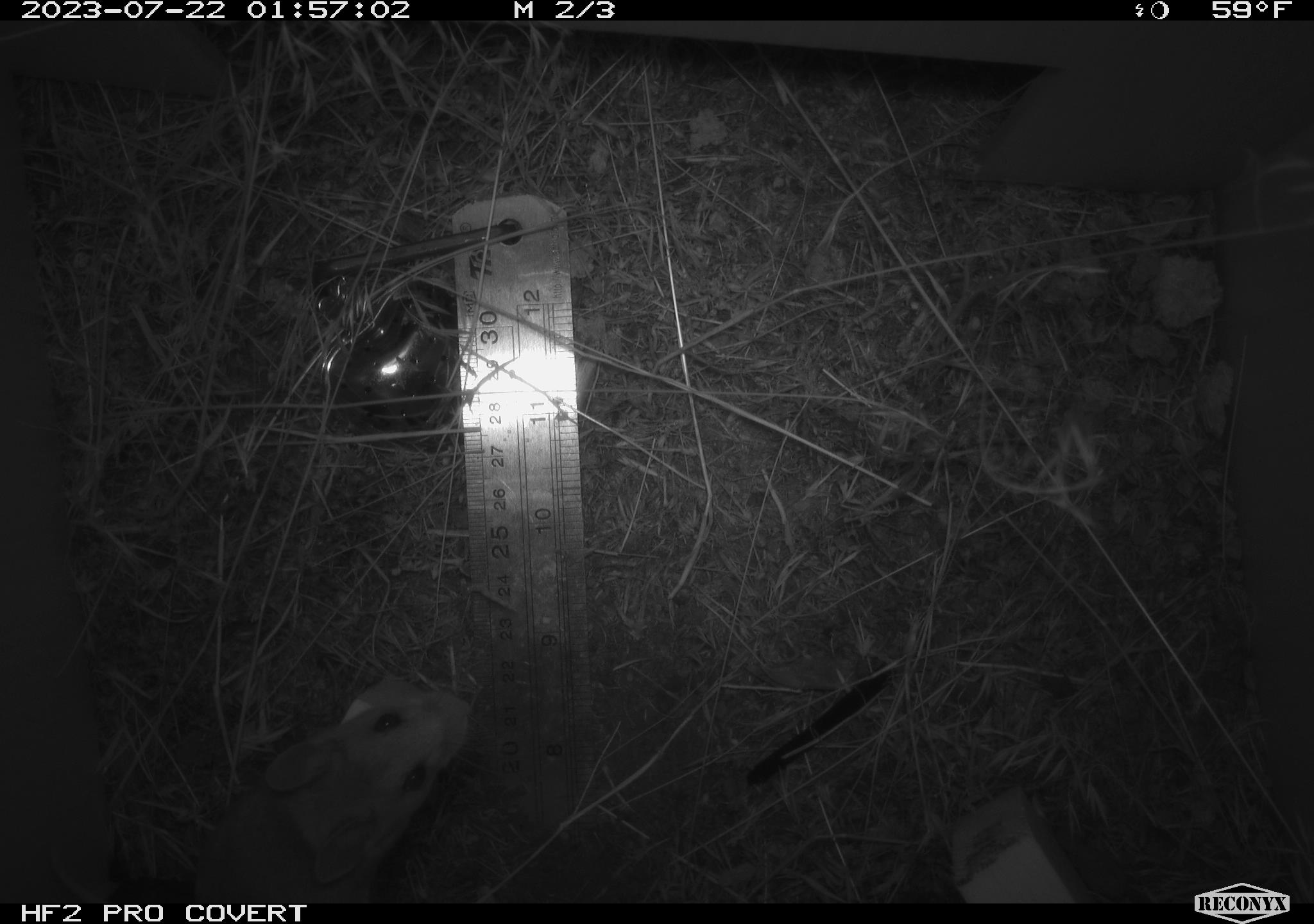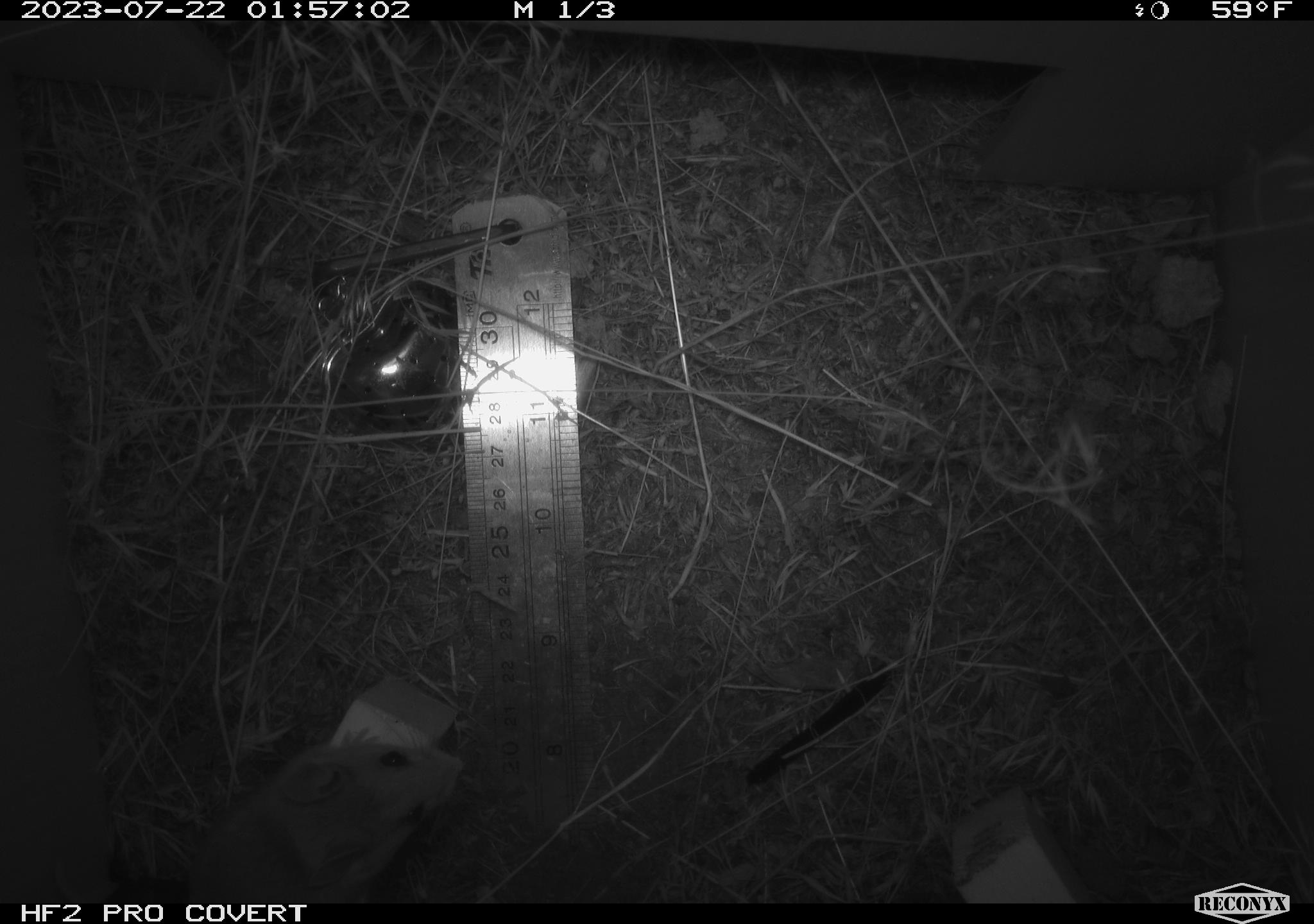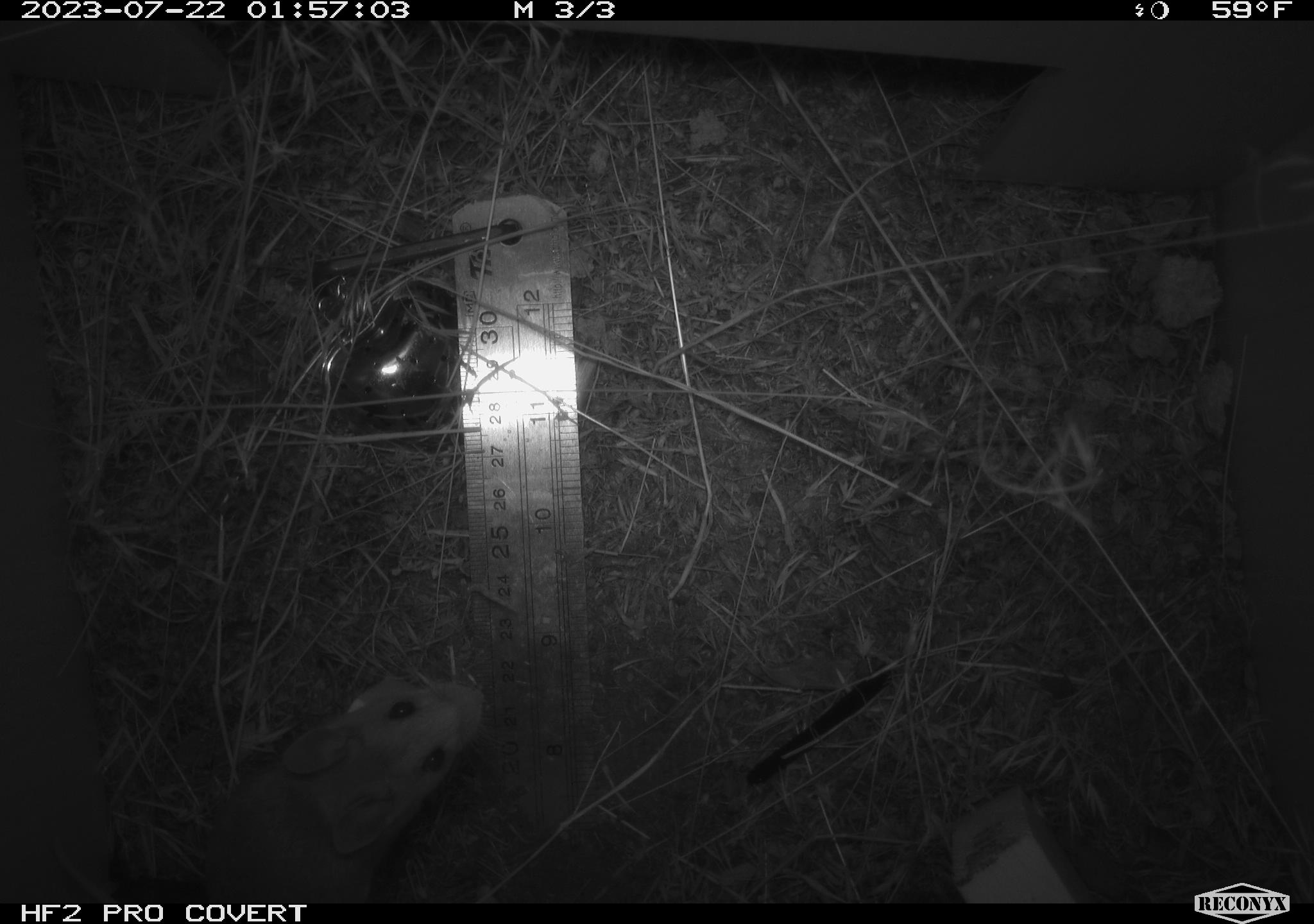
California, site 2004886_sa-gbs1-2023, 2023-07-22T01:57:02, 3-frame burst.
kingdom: Animalia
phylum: Chordata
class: Mammalia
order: Rodentia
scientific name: Rodentia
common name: mouse species